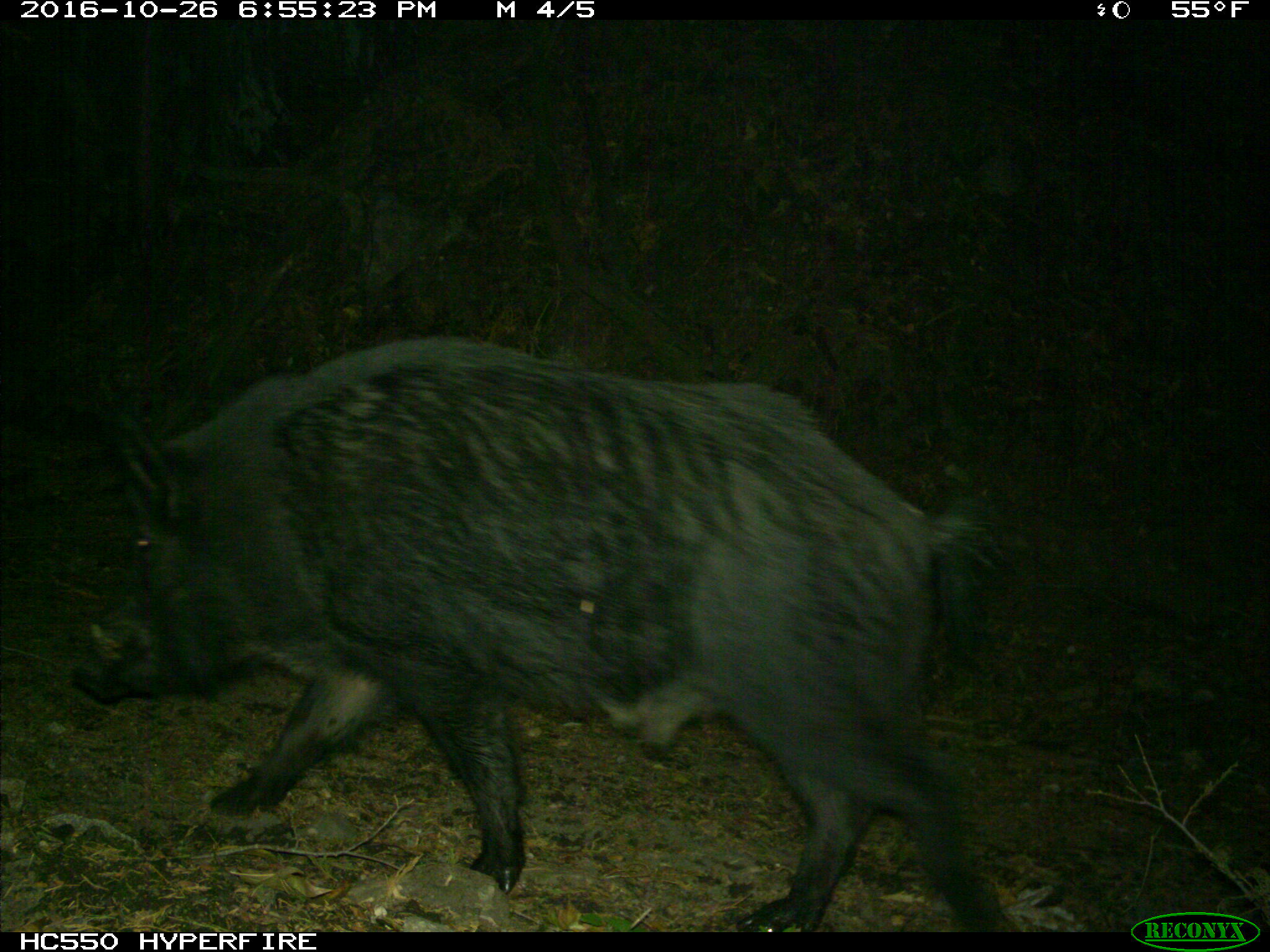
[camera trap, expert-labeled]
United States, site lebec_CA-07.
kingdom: Animalia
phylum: Chordata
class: Mammalia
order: Artiodactyla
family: Suidae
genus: Sus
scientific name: Sus scrofa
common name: wild boar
Sus scrofa (wild boar).